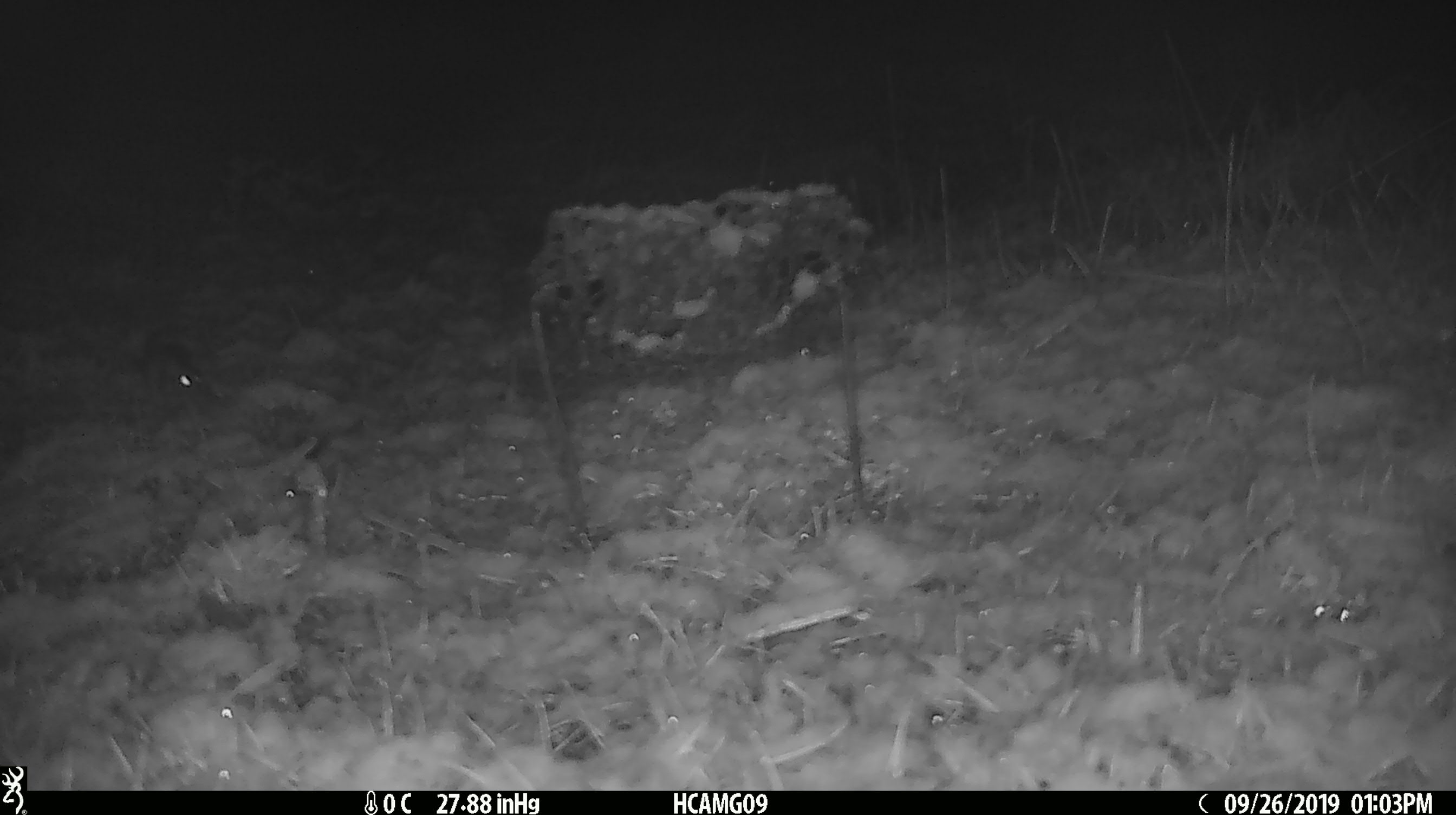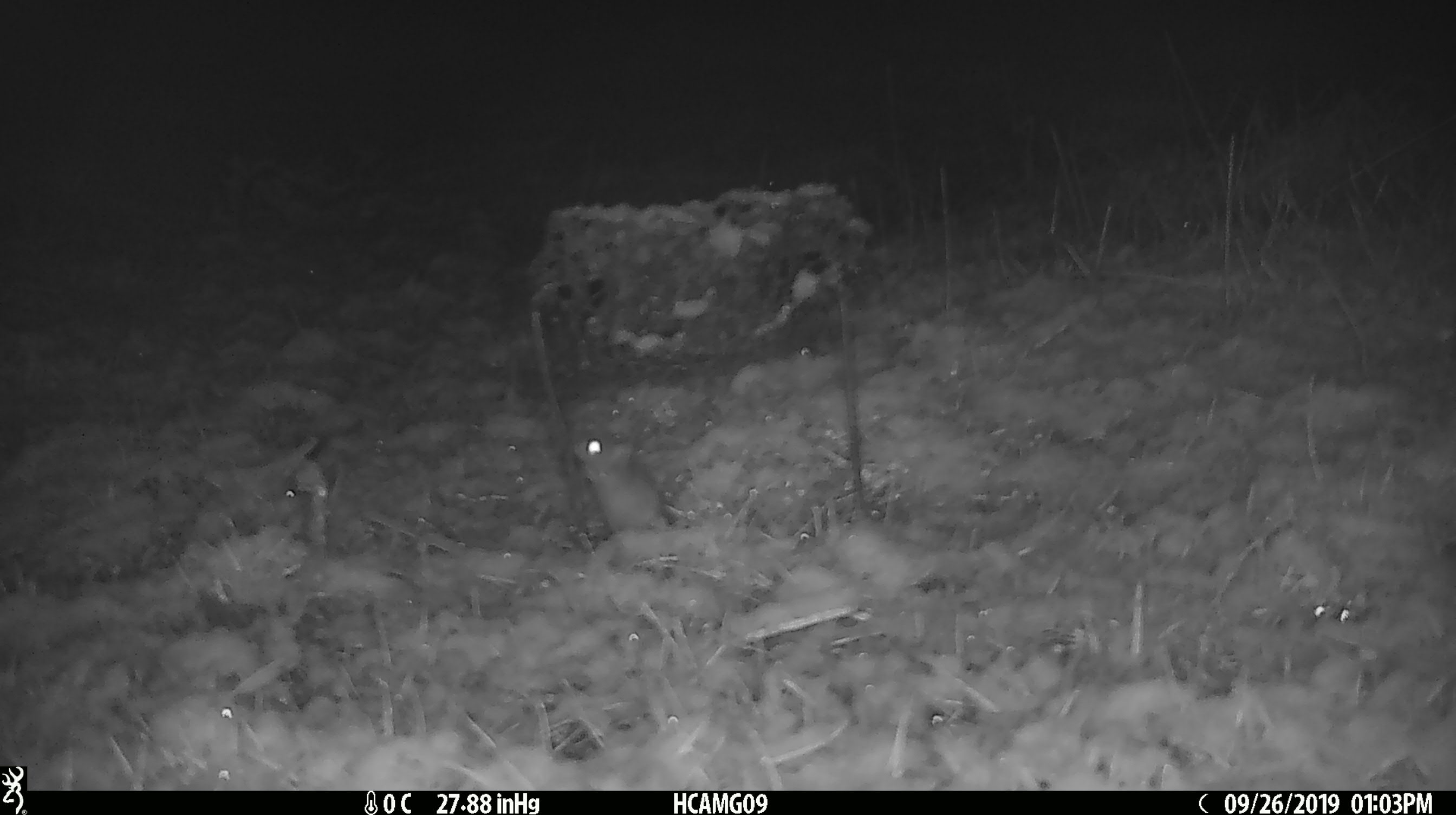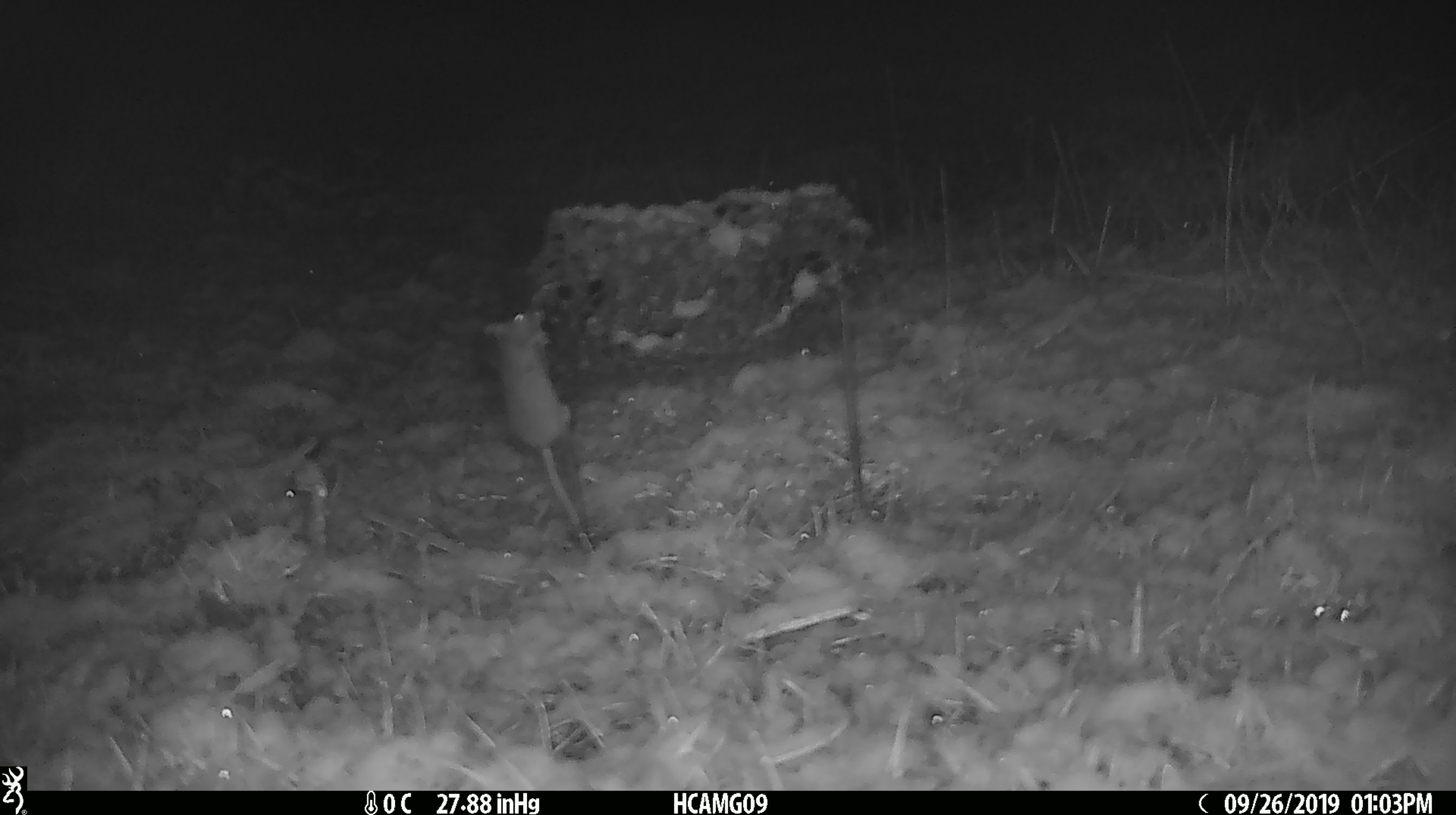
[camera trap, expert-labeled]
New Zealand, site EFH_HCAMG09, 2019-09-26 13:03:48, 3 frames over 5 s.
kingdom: Animalia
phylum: Chordata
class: Mammalia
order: Rodentia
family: Muridae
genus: Mus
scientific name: Mus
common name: mouse